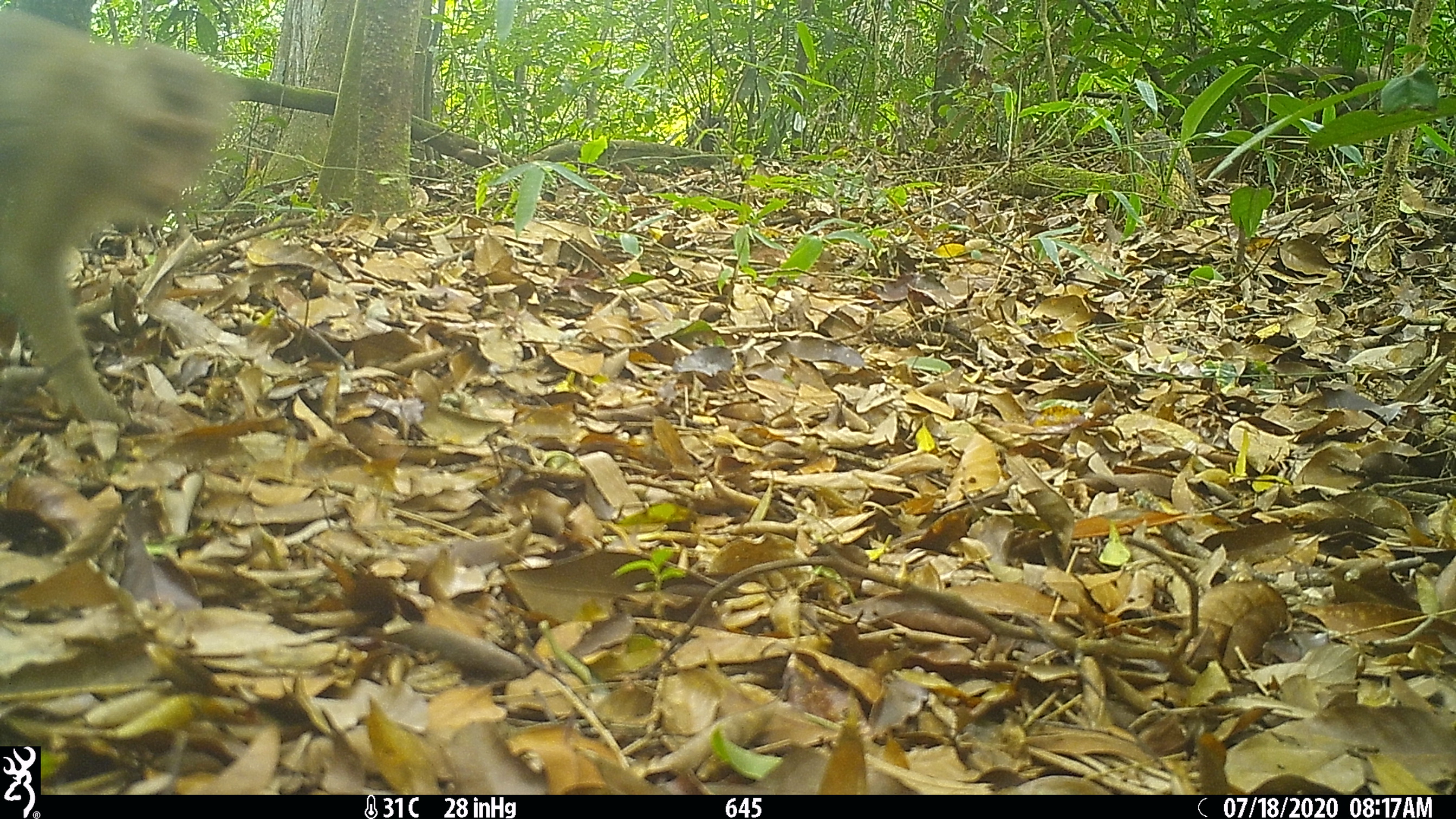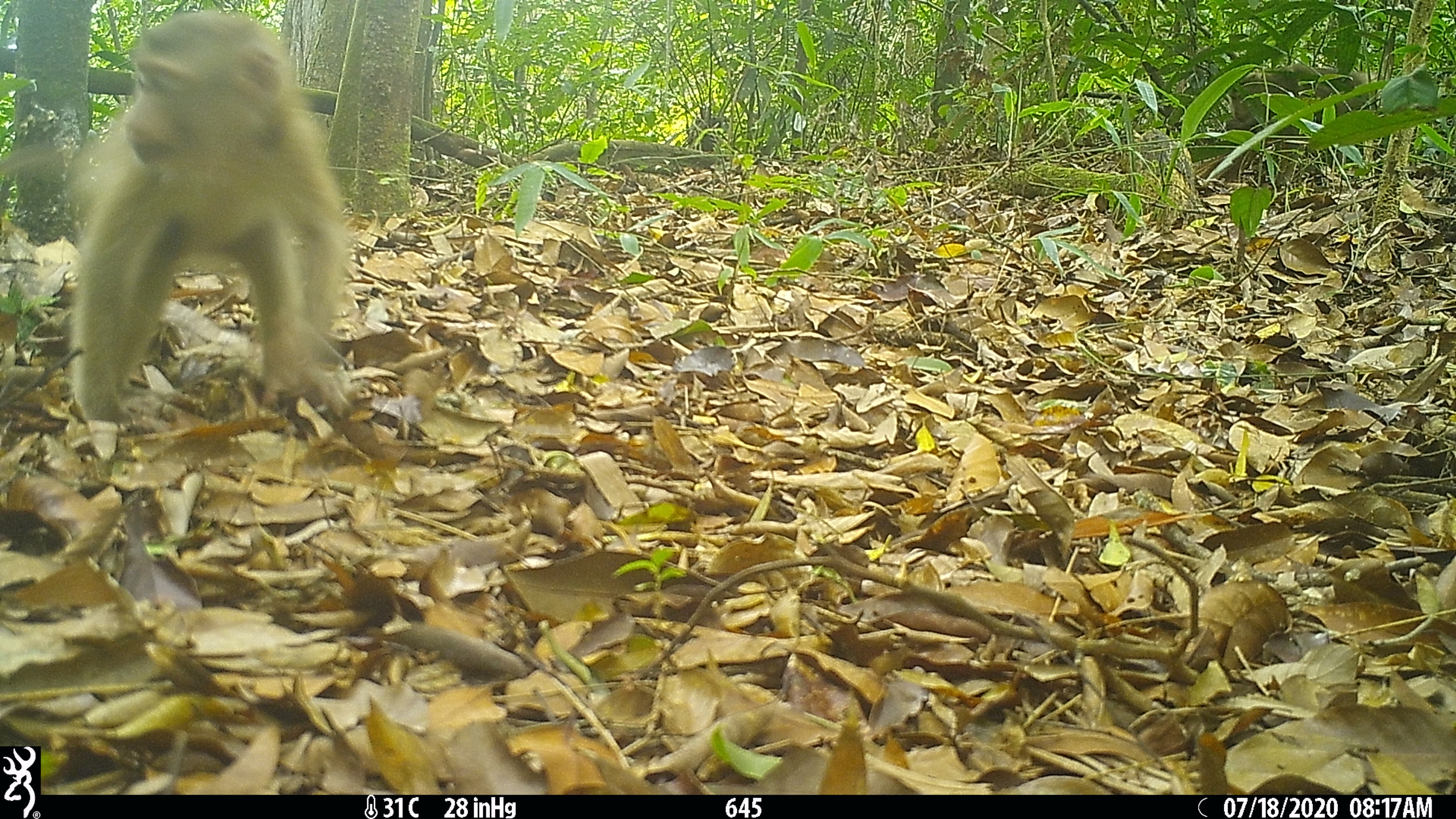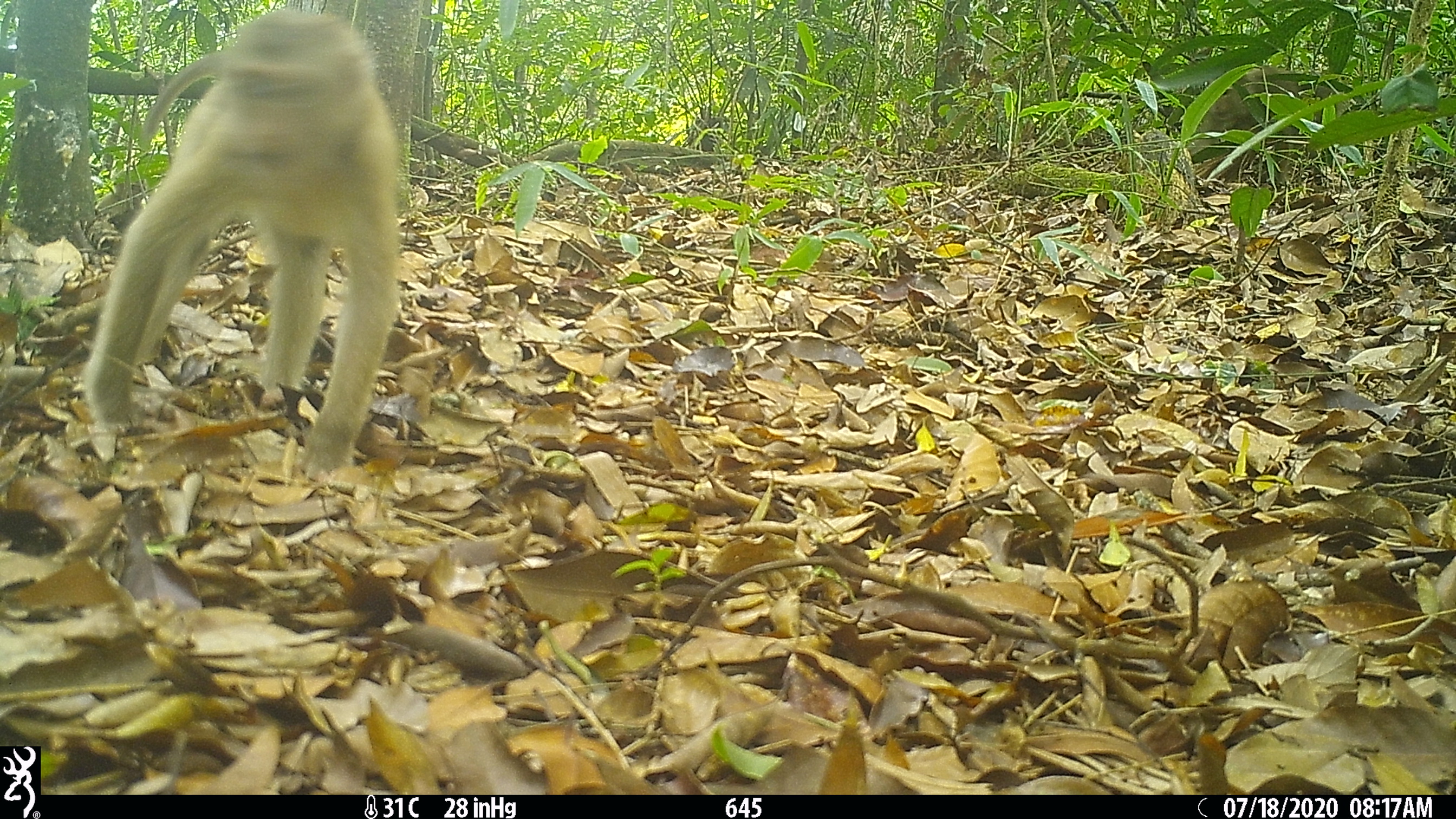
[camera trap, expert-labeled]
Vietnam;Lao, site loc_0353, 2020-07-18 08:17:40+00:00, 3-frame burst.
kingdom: Animalia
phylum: Chordata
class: Mammalia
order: Primates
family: Cercopithecidae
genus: Macaca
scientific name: Macaca nemestrina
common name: pig-tailed macaque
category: pig tailed macaque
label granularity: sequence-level